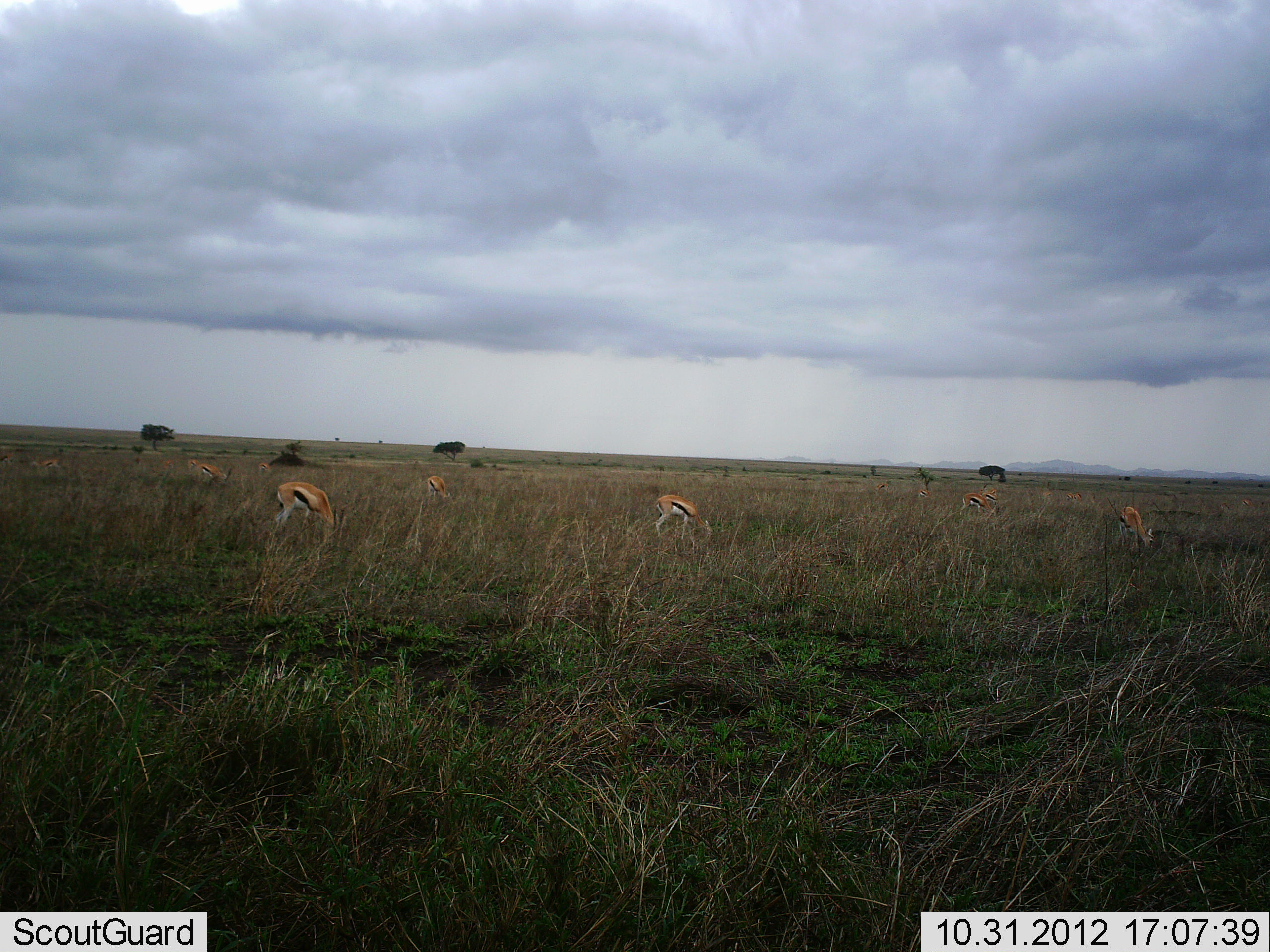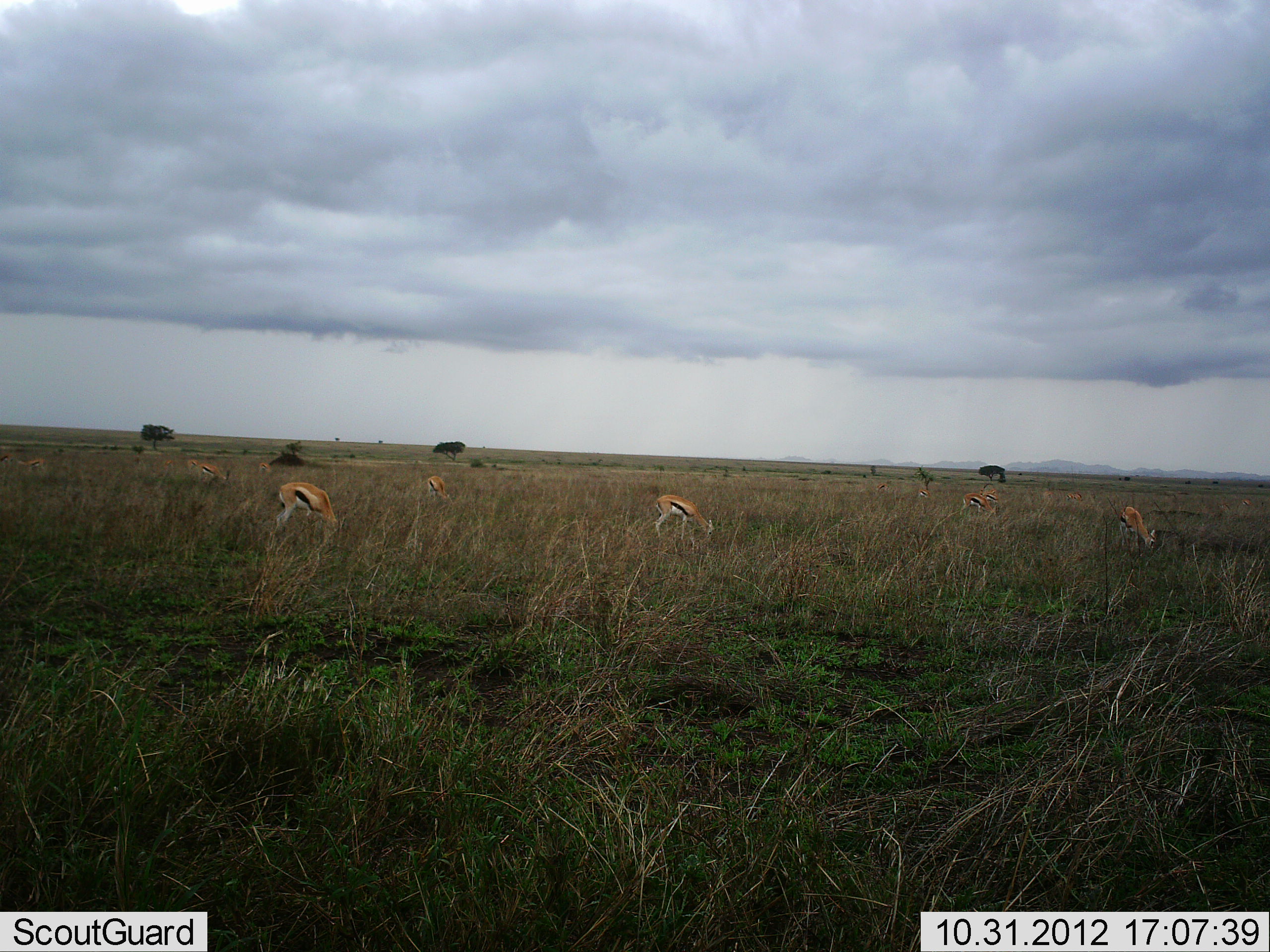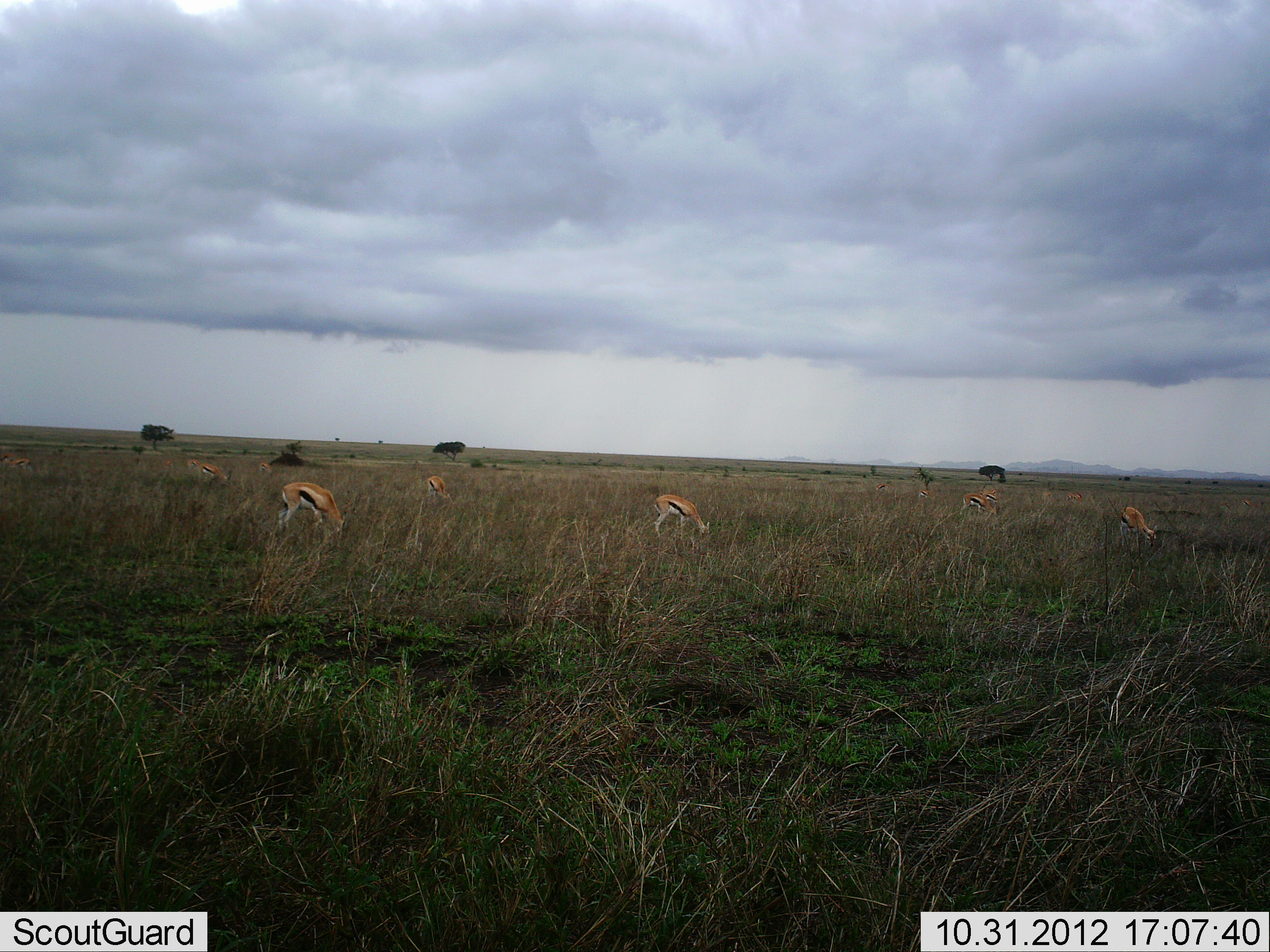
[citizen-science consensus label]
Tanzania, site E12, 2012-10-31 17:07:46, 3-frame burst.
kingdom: Animalia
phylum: Chordata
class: Mammalia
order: Artiodactyla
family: Bovidae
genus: Eudorcas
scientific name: Eudorcas thomsonii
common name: thomson's gazelle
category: gazellethomsons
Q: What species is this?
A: Gazellethomsons (thomson's gazelle) (Eudorcas thomsonii).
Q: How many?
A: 8.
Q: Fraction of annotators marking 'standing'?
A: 20%.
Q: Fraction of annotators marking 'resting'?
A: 0%.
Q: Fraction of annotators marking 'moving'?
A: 10%.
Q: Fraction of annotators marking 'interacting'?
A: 0%.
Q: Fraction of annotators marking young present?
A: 10%.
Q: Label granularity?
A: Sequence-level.